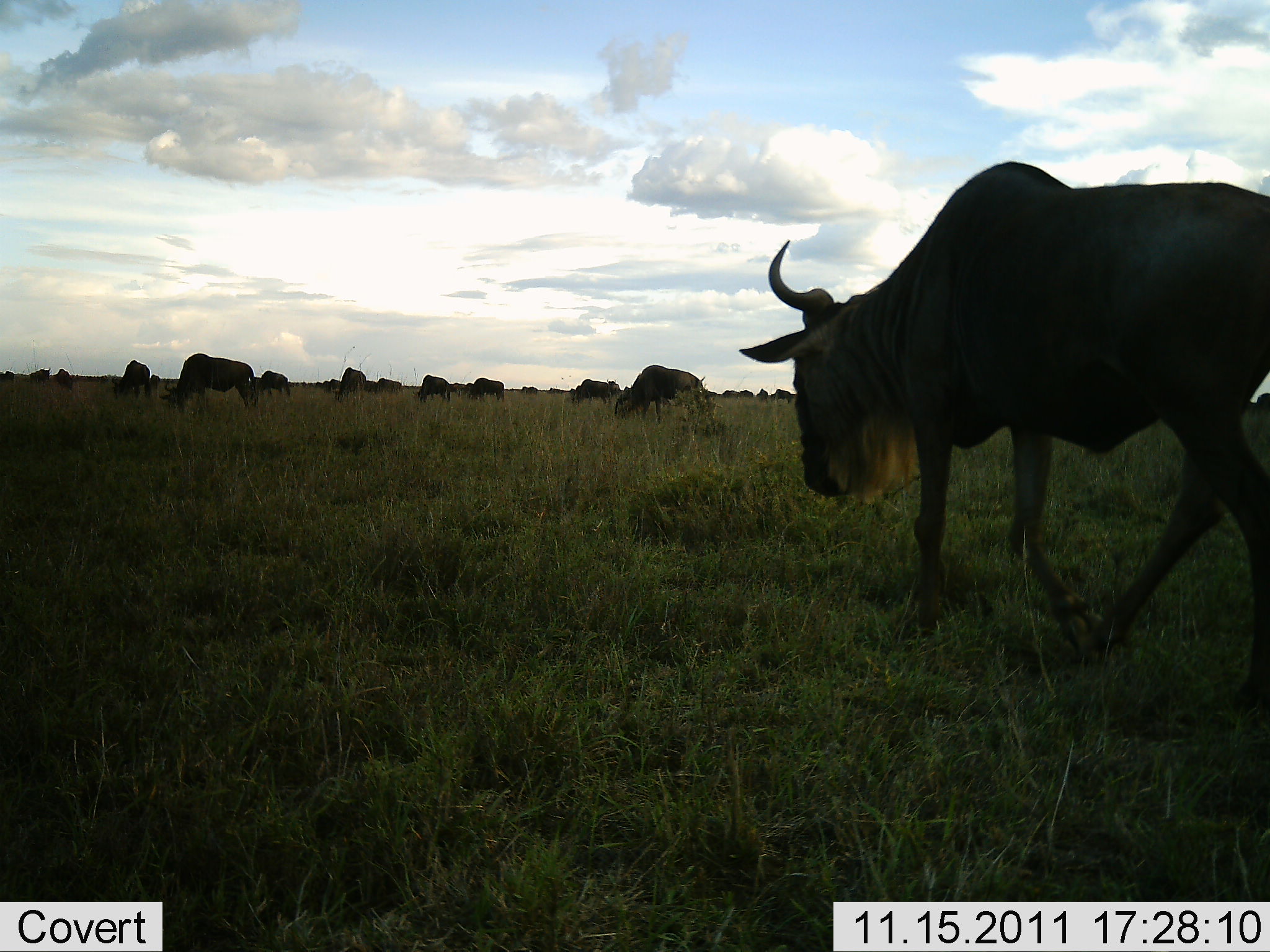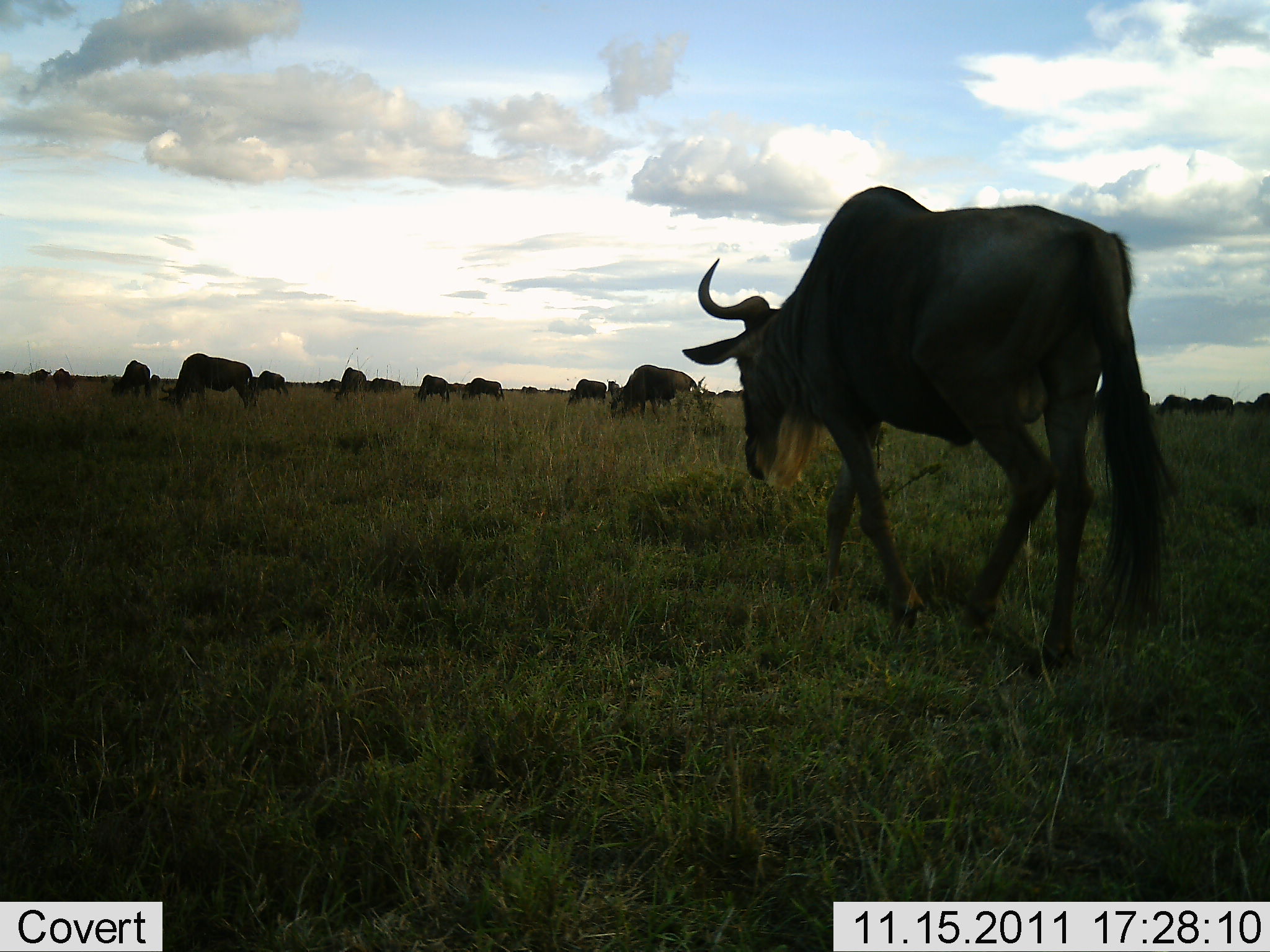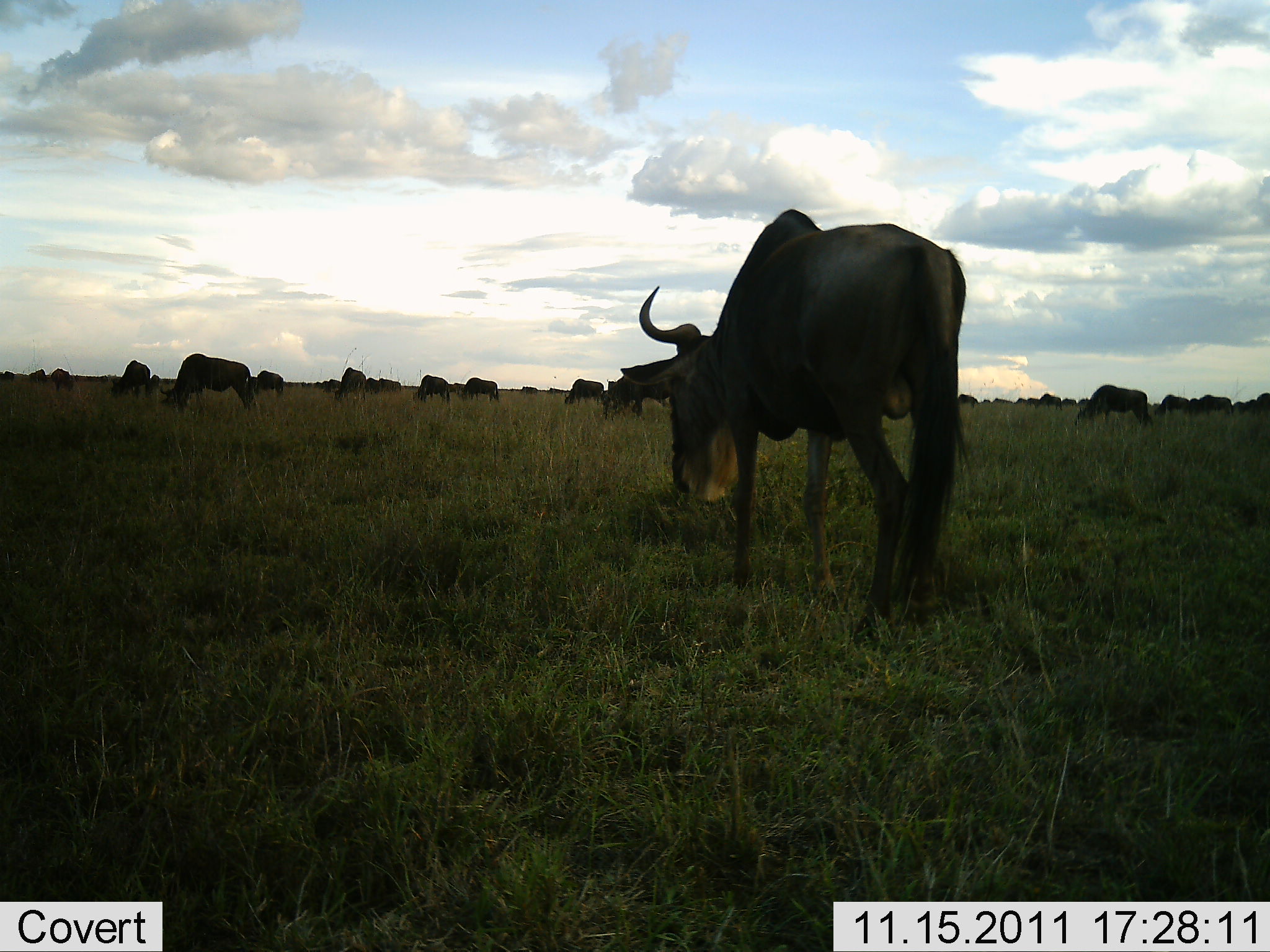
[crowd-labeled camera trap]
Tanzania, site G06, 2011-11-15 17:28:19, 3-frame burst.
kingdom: Animalia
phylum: Chordata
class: Mammalia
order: Artiodactyla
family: Bovidae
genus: Connochaetes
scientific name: Connochaetes taurinus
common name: blue wildebeest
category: wildebeest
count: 11-50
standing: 29%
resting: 0%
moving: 94%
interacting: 0%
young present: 0%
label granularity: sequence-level